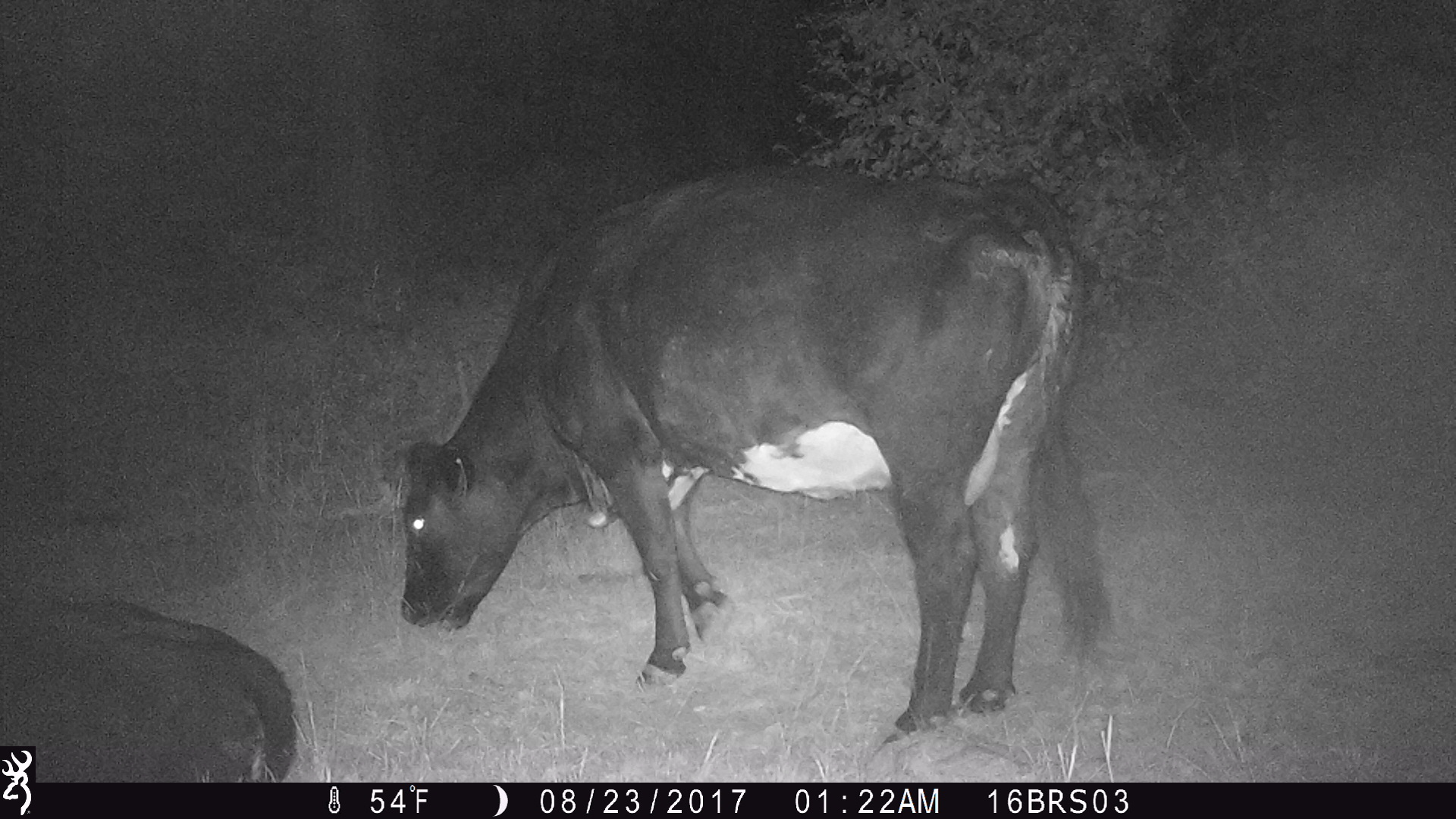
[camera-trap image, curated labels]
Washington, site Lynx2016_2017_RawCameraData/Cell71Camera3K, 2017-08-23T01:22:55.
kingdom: Animalia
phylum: Chordata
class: Mammalia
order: Artiodactyla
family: Bovidae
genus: Bos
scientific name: Bos taurus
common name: domestic cattle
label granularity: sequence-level